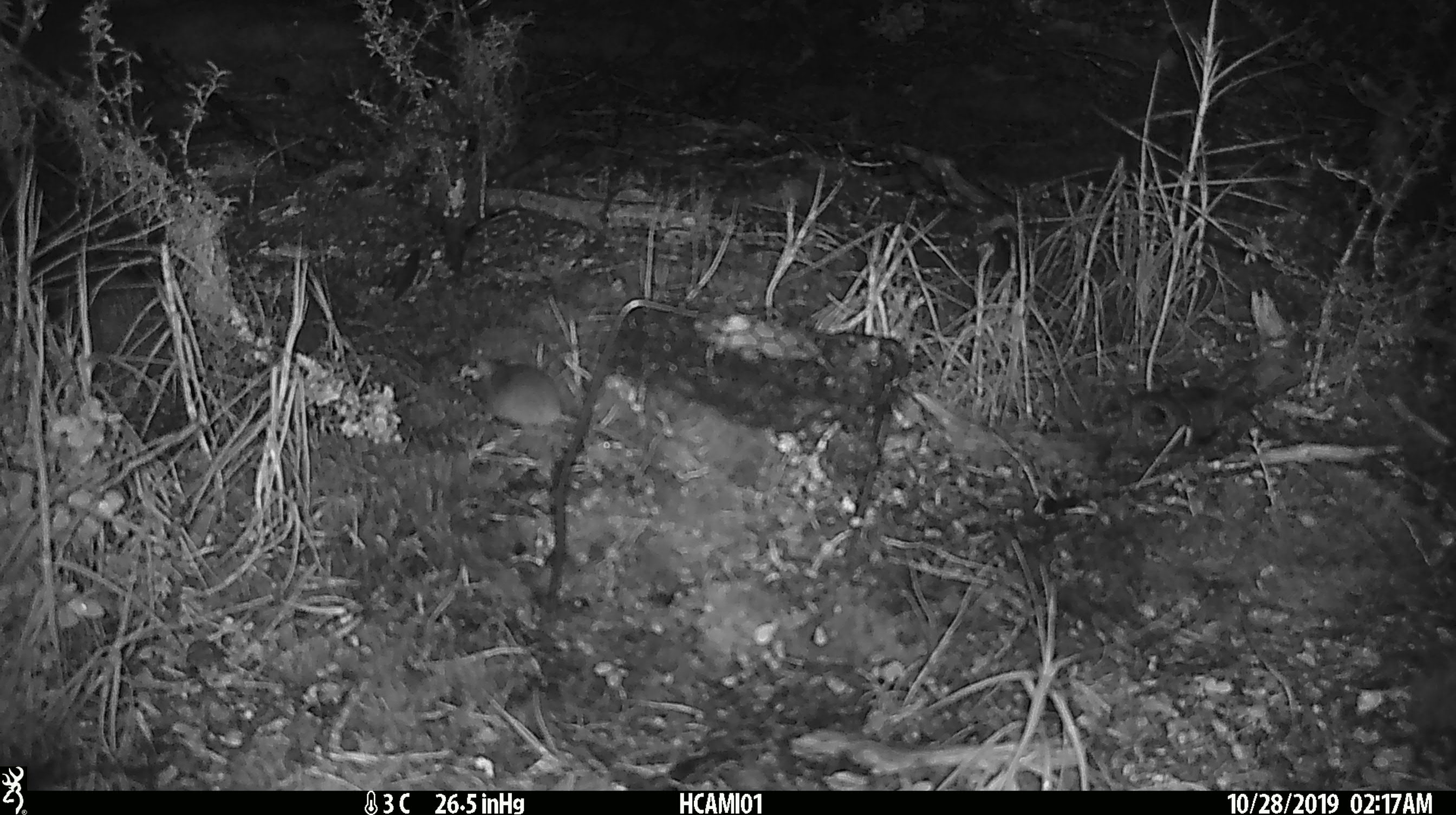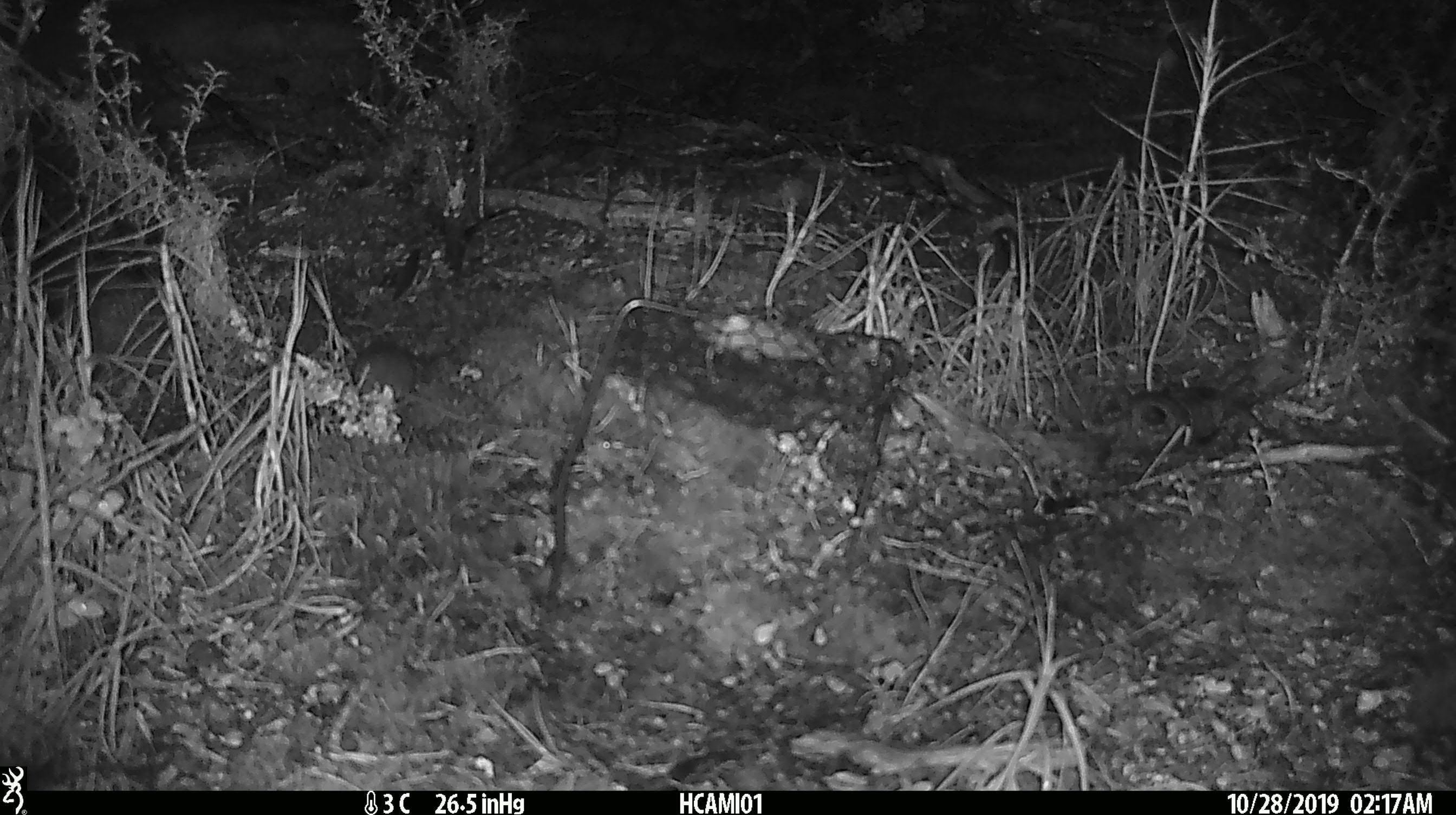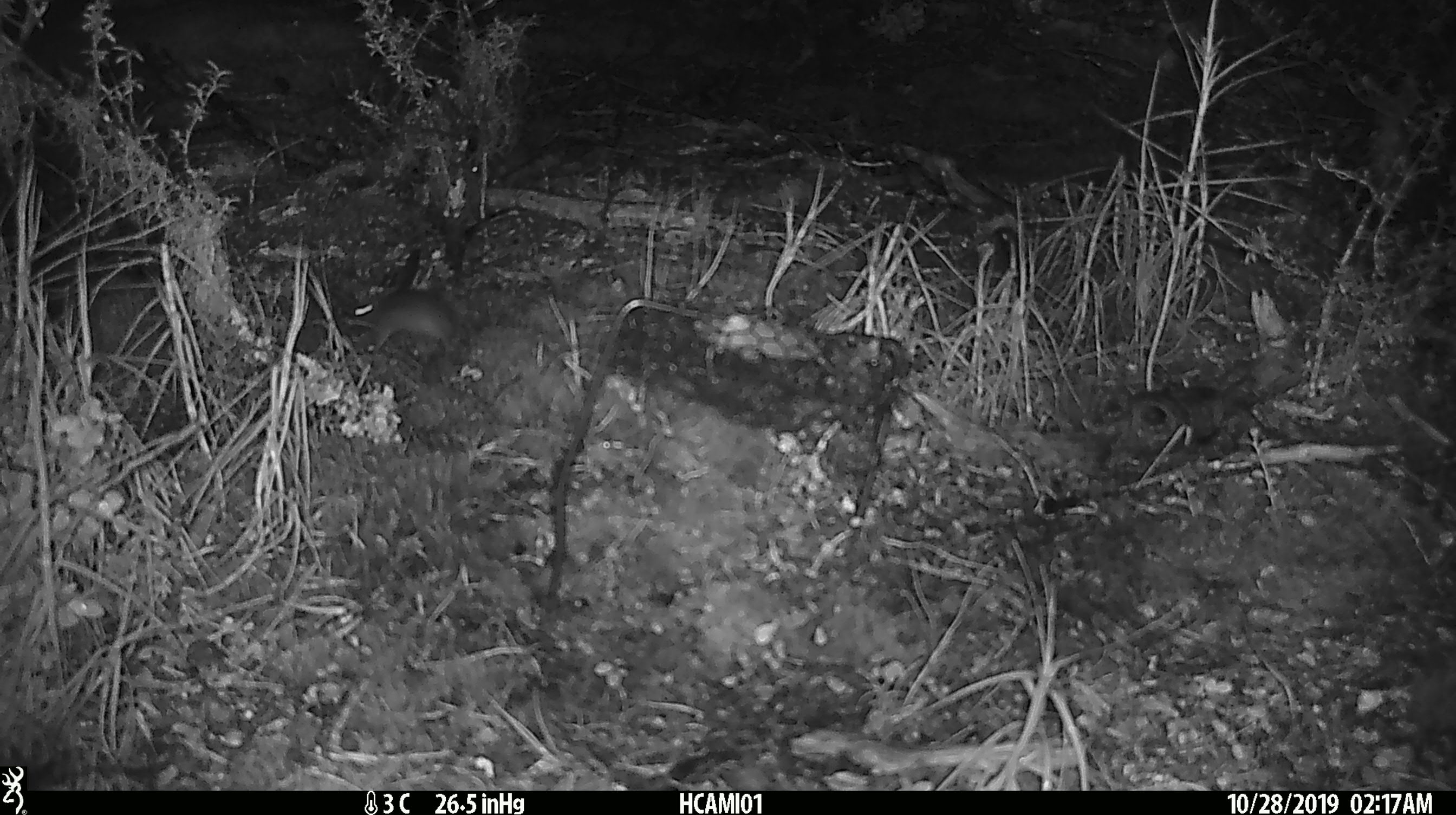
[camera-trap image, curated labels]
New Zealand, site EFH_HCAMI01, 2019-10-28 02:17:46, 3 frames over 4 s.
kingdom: Animalia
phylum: Chordata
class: Mammalia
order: Rodentia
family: Muridae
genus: Mus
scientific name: Mus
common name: mouse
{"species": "mouse (Mus)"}